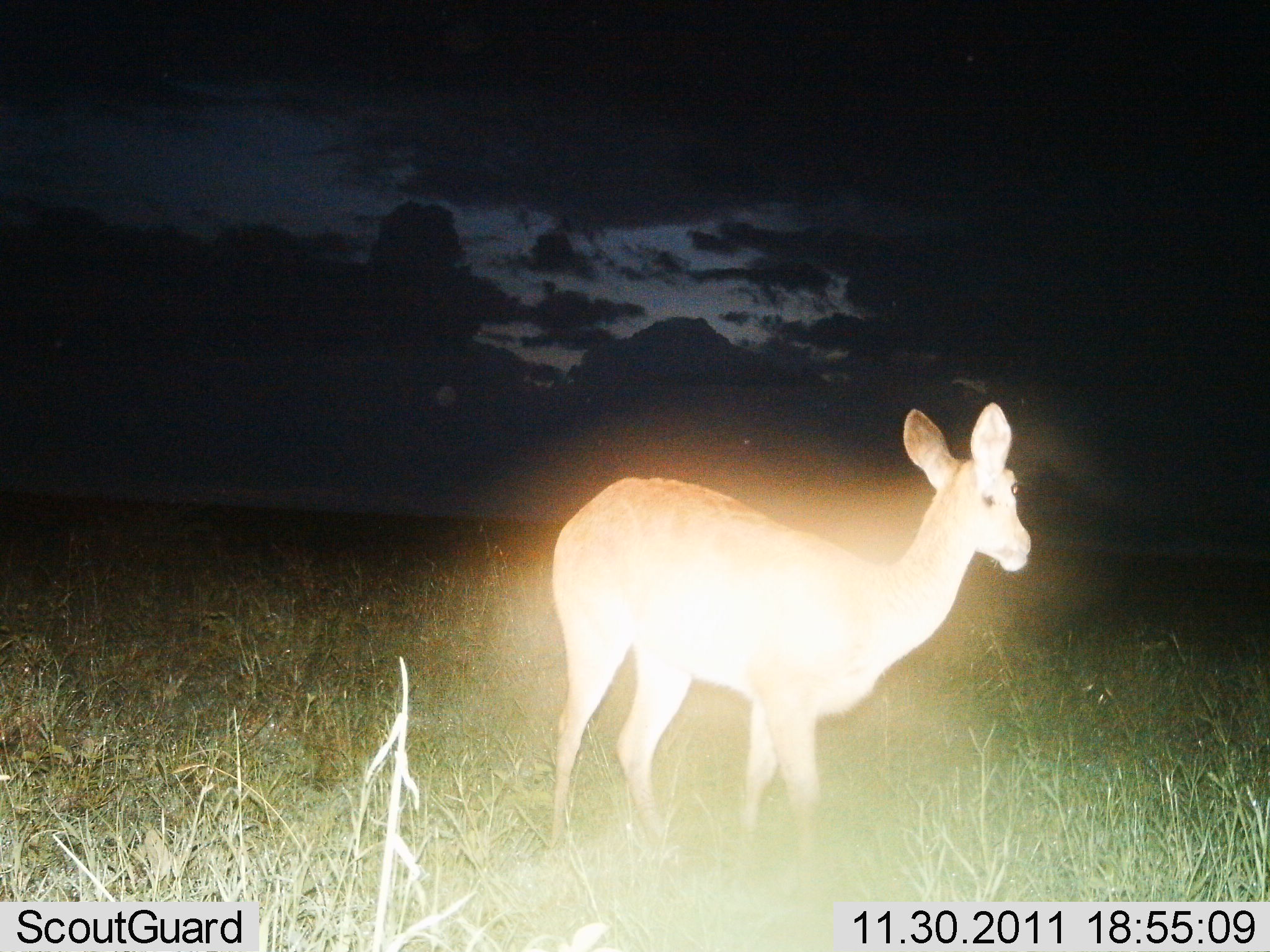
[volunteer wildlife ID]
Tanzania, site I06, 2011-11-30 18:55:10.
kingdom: Animalia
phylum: Chordata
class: Mammalia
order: Artiodactyla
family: Bovidae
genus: Redunca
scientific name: Redunca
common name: reedbuck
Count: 1.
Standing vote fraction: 100%.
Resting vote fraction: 0%.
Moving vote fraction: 0%.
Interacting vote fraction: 0%.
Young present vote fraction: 0%.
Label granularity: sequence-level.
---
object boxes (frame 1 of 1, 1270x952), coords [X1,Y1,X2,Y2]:
animal: [542,402,1032,867]